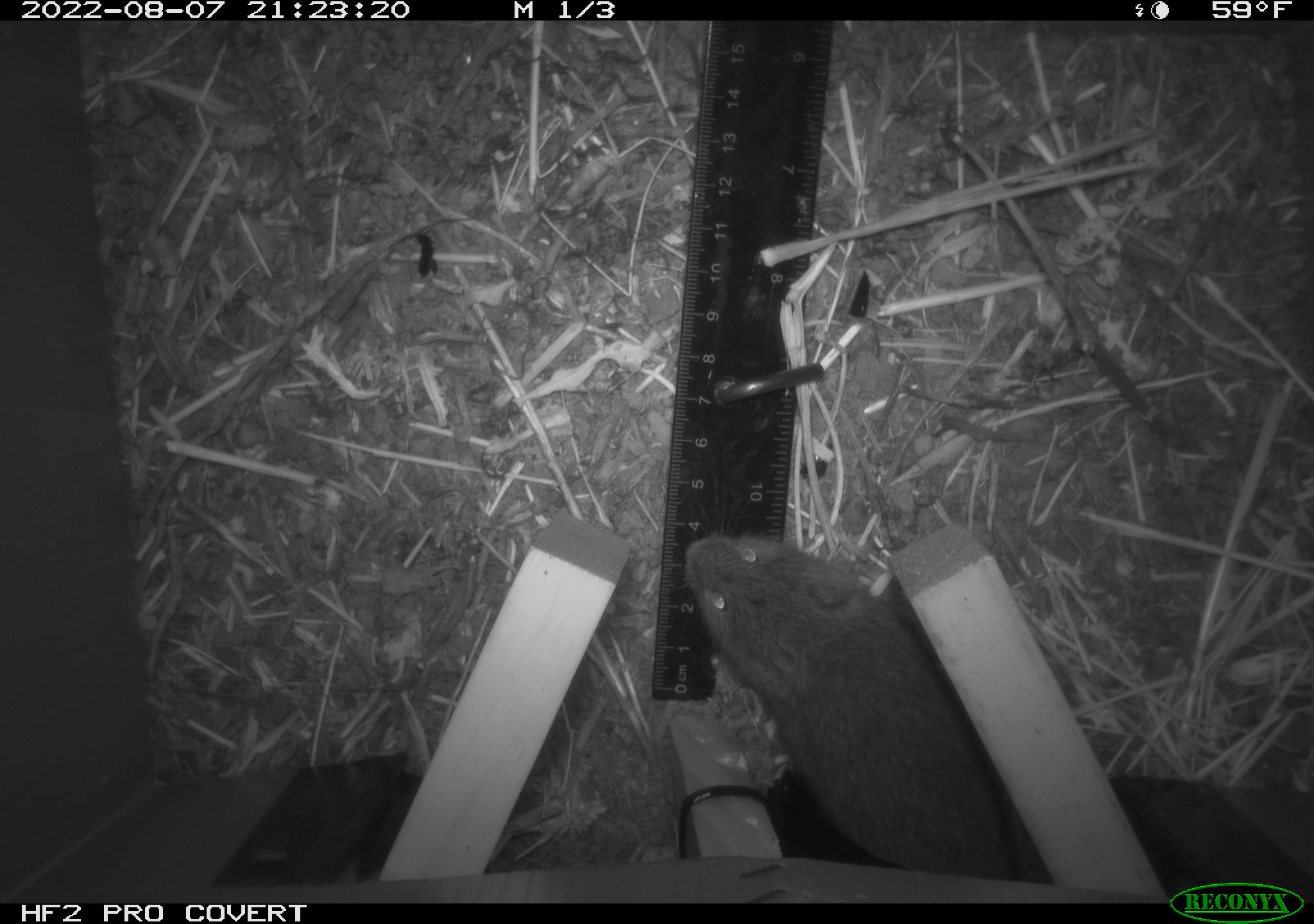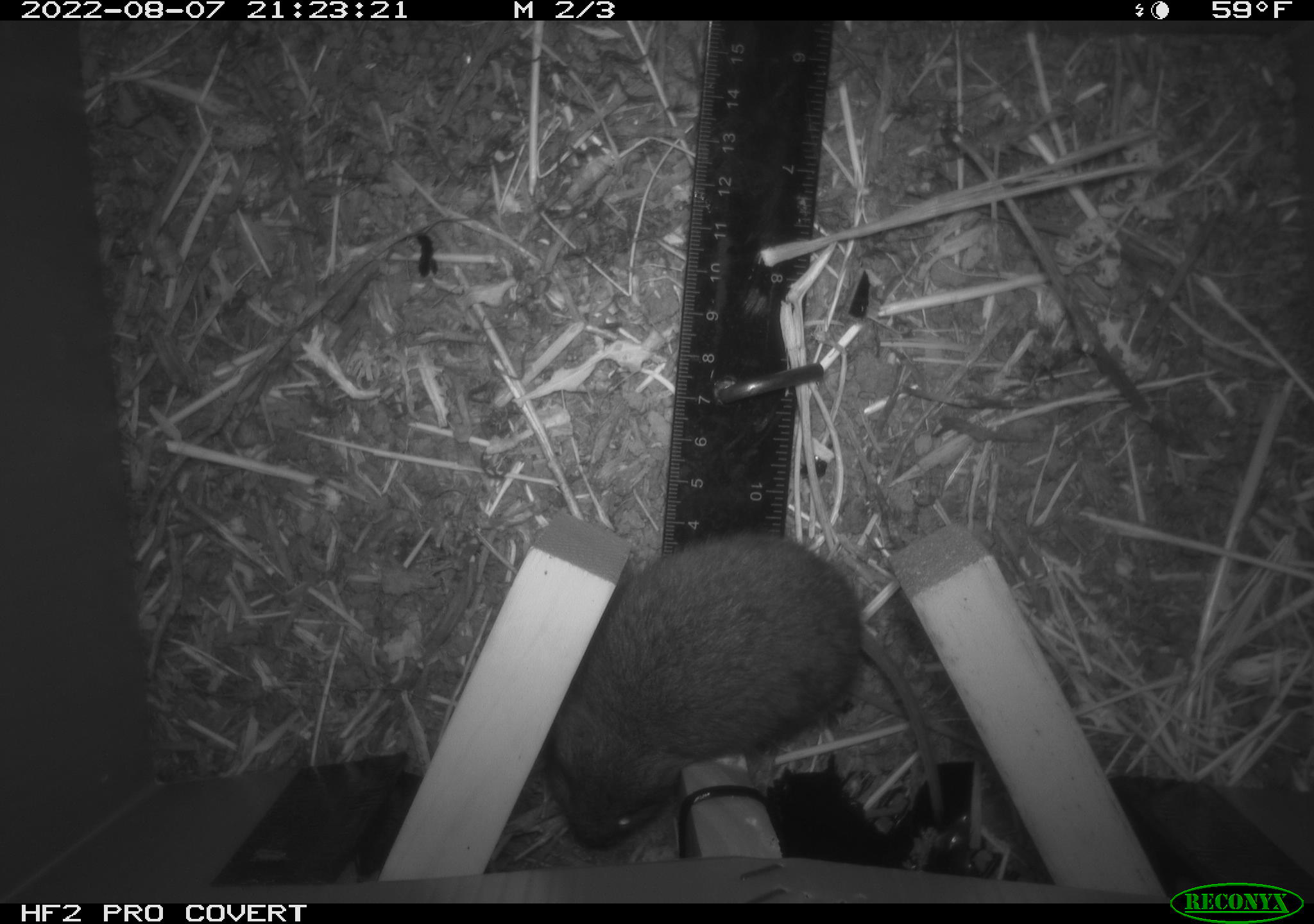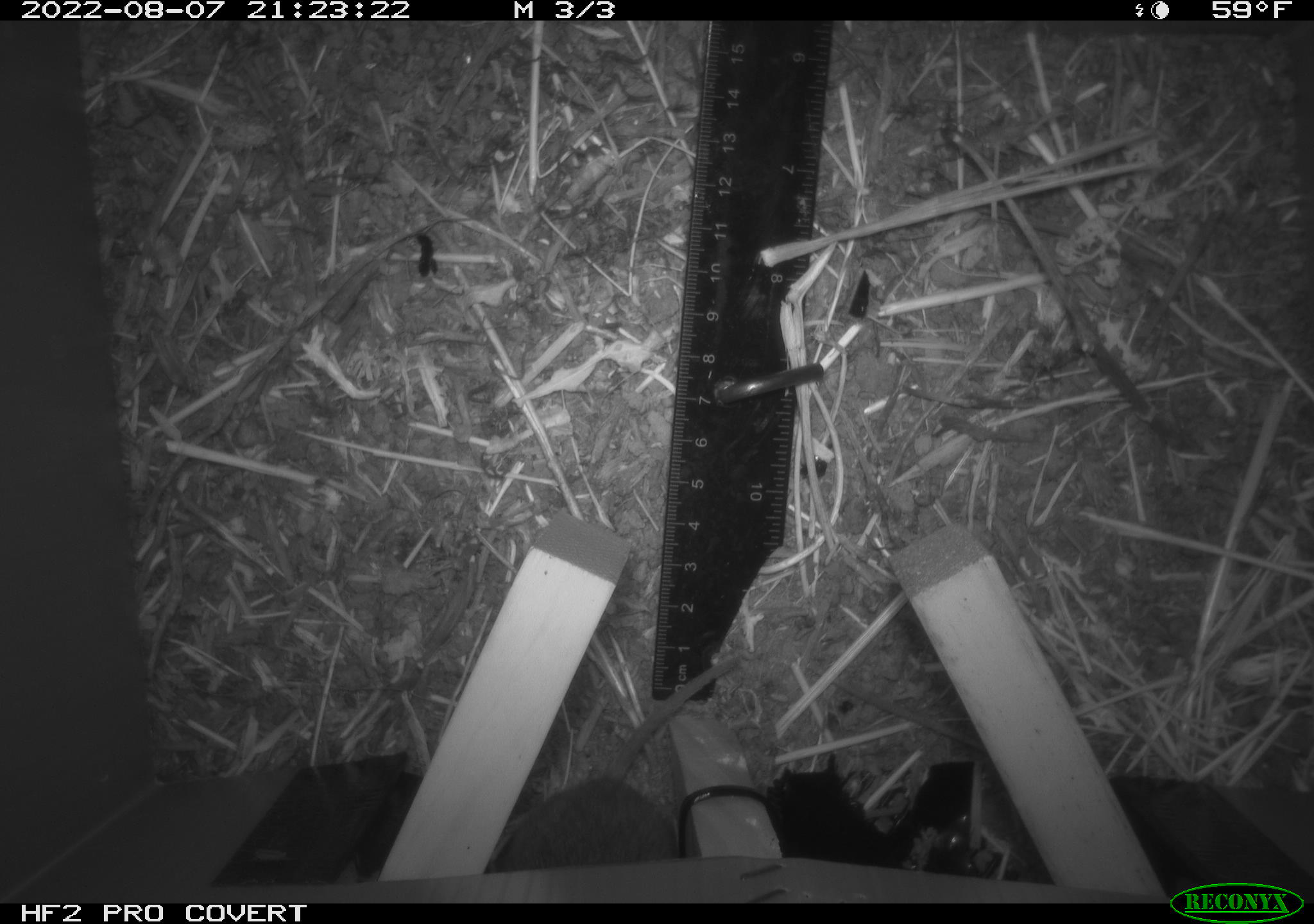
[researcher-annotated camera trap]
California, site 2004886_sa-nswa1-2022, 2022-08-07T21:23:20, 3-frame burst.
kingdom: Animalia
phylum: Chordata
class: Mammalia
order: Rodentia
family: Cricetidae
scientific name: Cricetidae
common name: hamsters, voles, lemmings, and allies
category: cricetidae family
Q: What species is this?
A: Cricetidae family (hamsters, voles, lemmings, and allies) (Cricetidae).